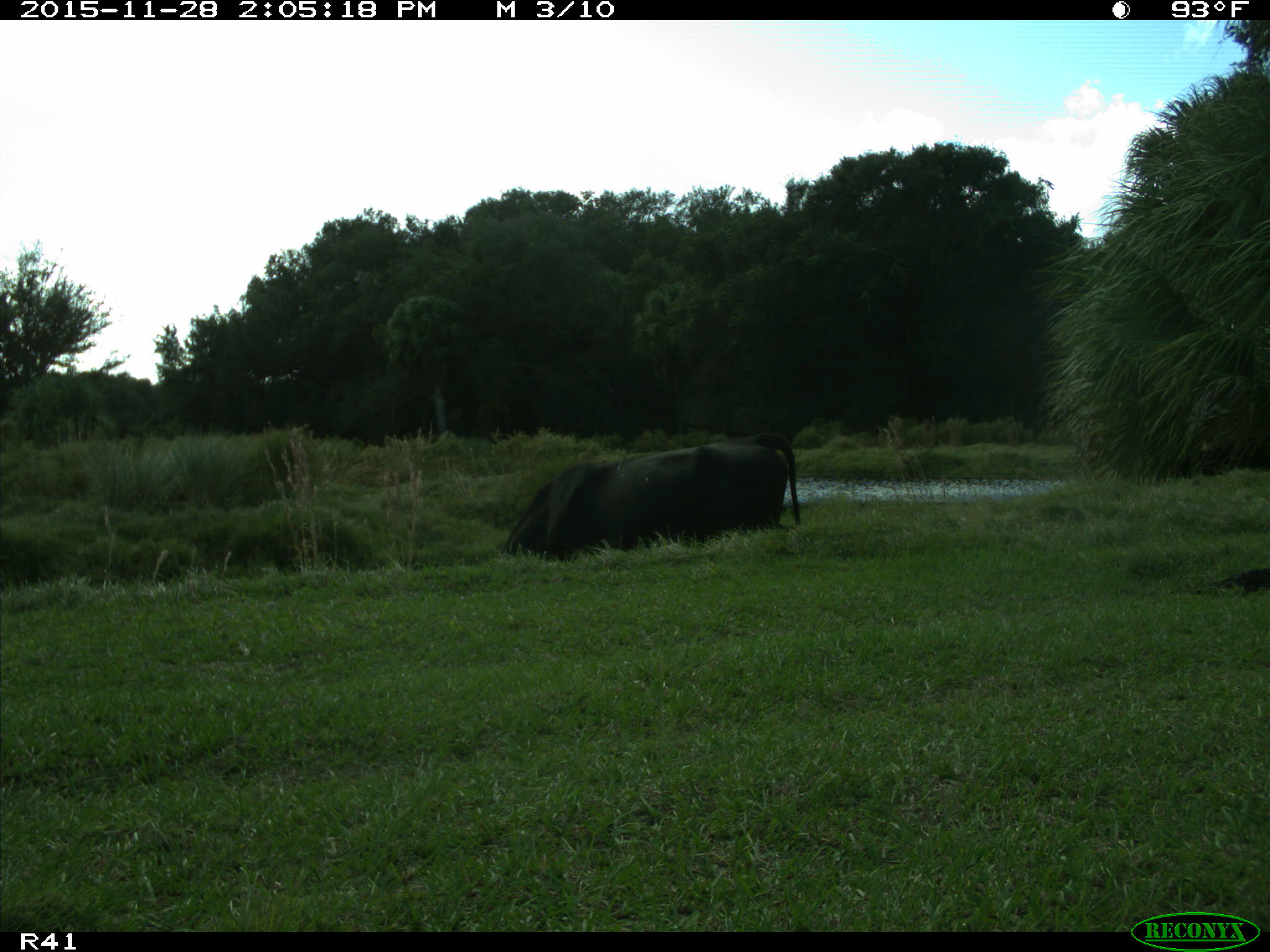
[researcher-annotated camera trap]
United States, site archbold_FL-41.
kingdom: Animalia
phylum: Chordata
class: Mammalia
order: Artiodactyla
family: Bovidae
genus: Bos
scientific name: Bos taurus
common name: domestic cow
Bos taurus (domestic cow).